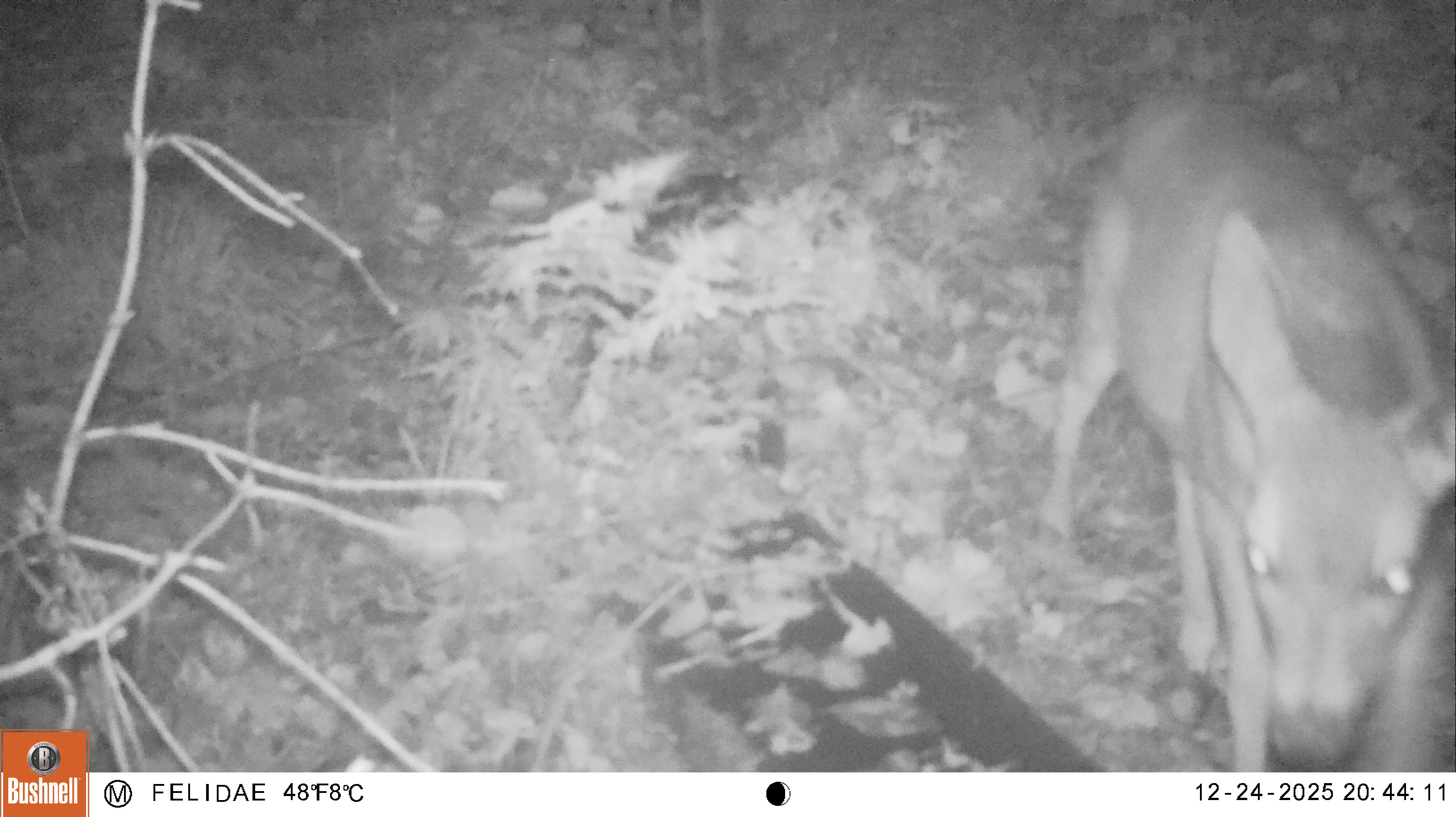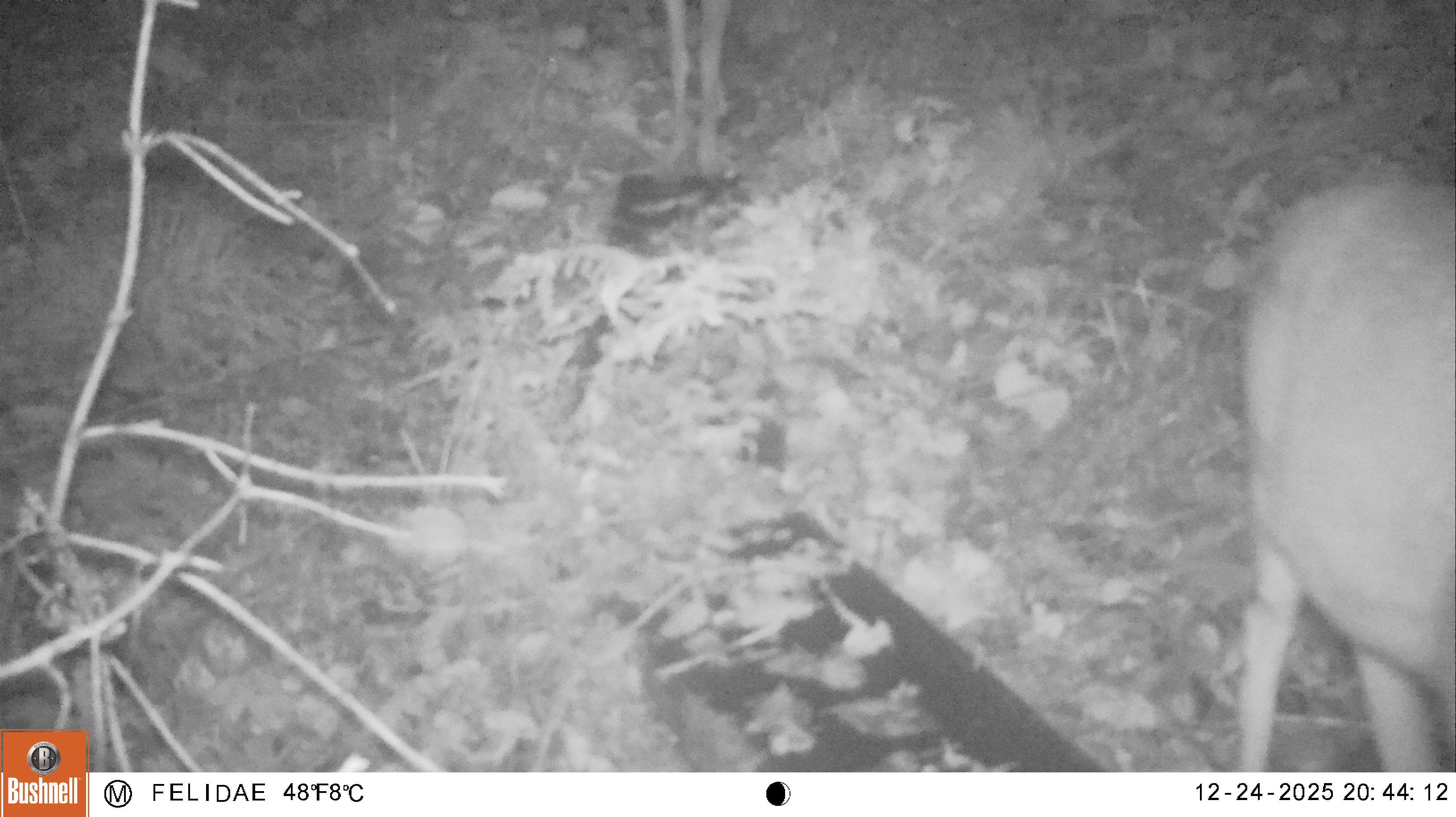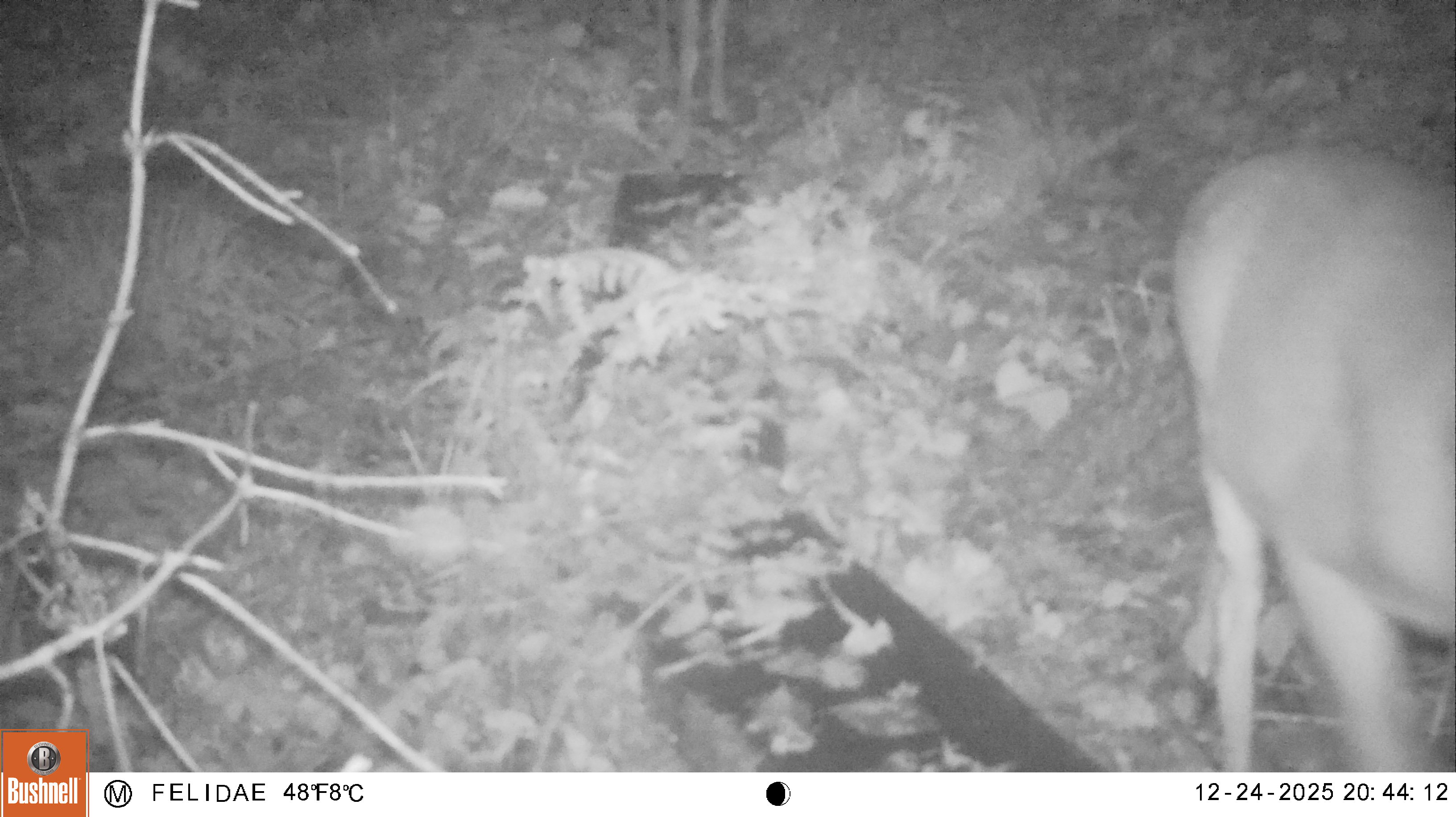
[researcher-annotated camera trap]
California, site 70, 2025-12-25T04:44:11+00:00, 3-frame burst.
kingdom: Animalia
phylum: Chordata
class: Mammalia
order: Artiodactyla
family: Cervidae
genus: Odocoileus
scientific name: Odocoileus hemionus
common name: mule deer